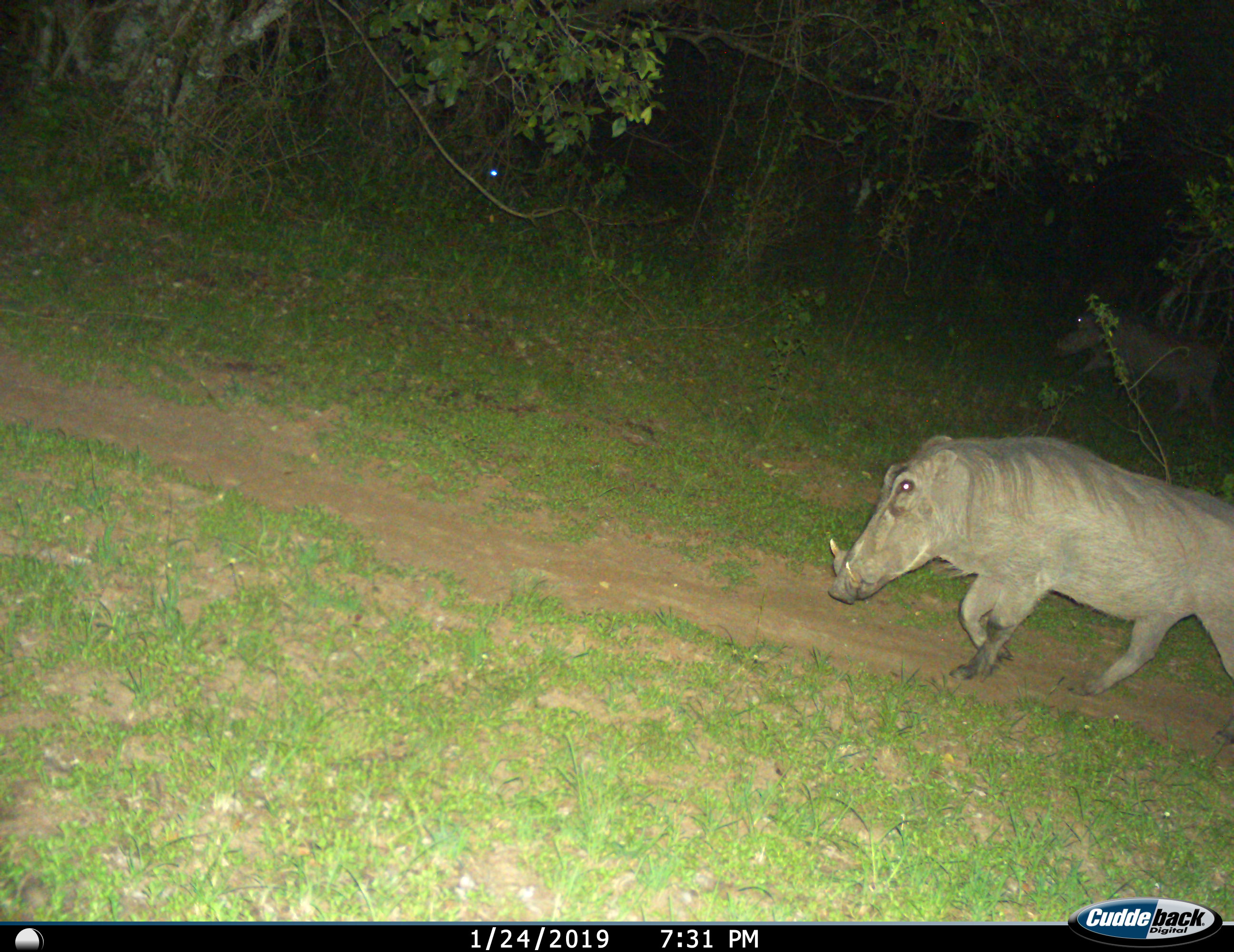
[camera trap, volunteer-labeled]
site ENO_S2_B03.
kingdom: Animalia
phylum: Chordata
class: Mammalia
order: Artiodactyla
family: Suidae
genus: Phacochoerus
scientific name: Phacochoerus africanus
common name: warthog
Warthog (Phacochoerus africanus), count 1. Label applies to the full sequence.